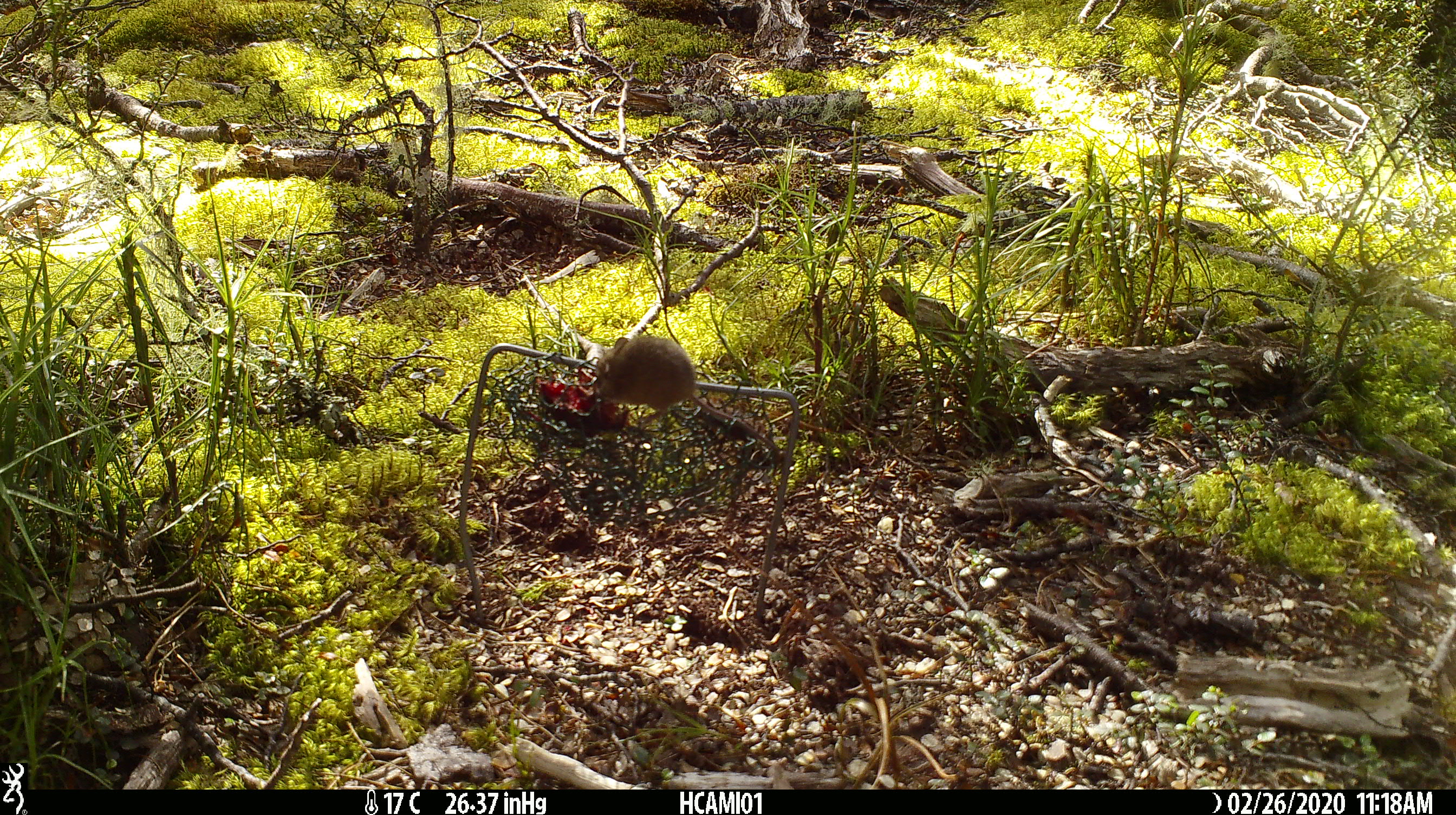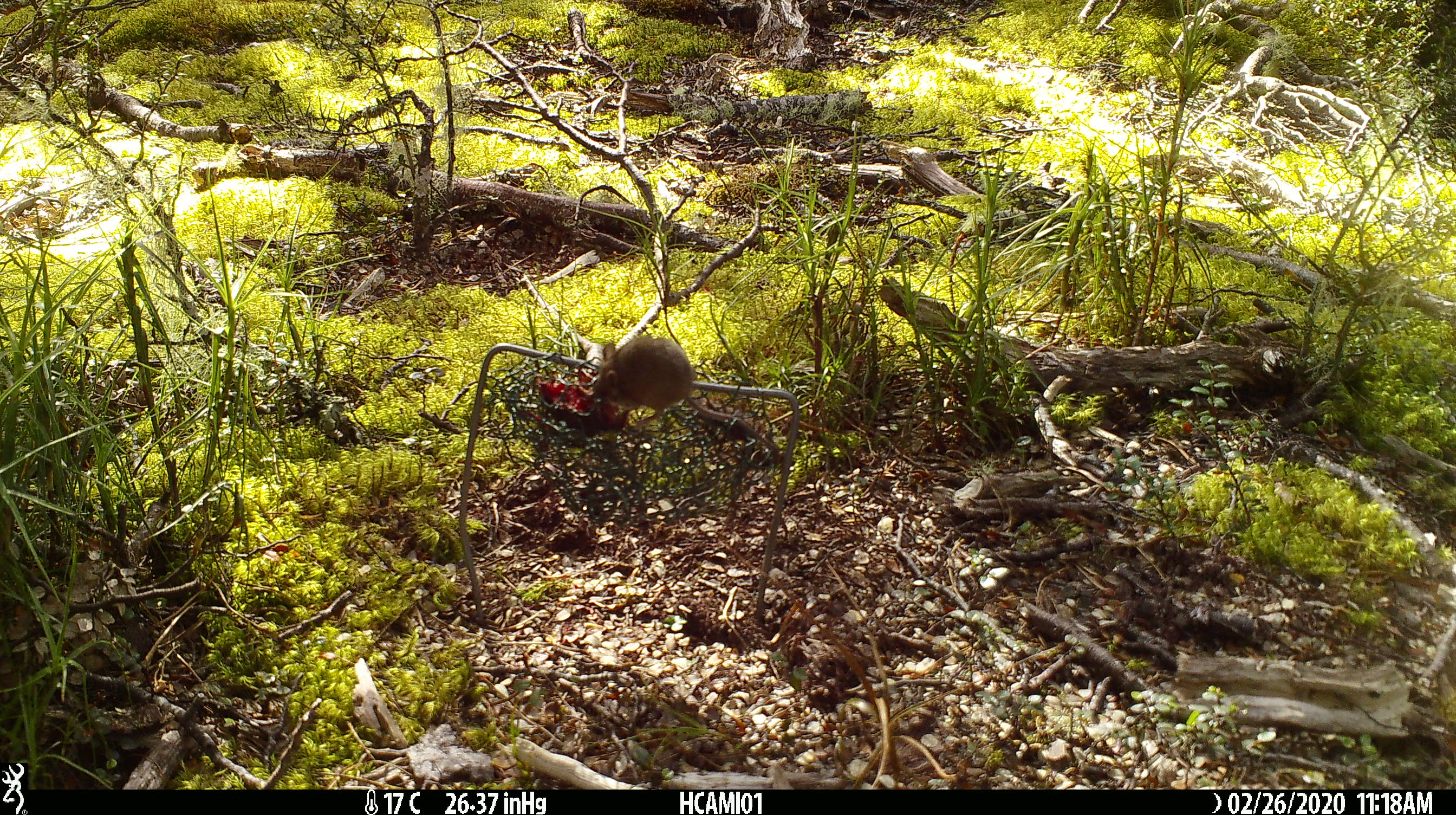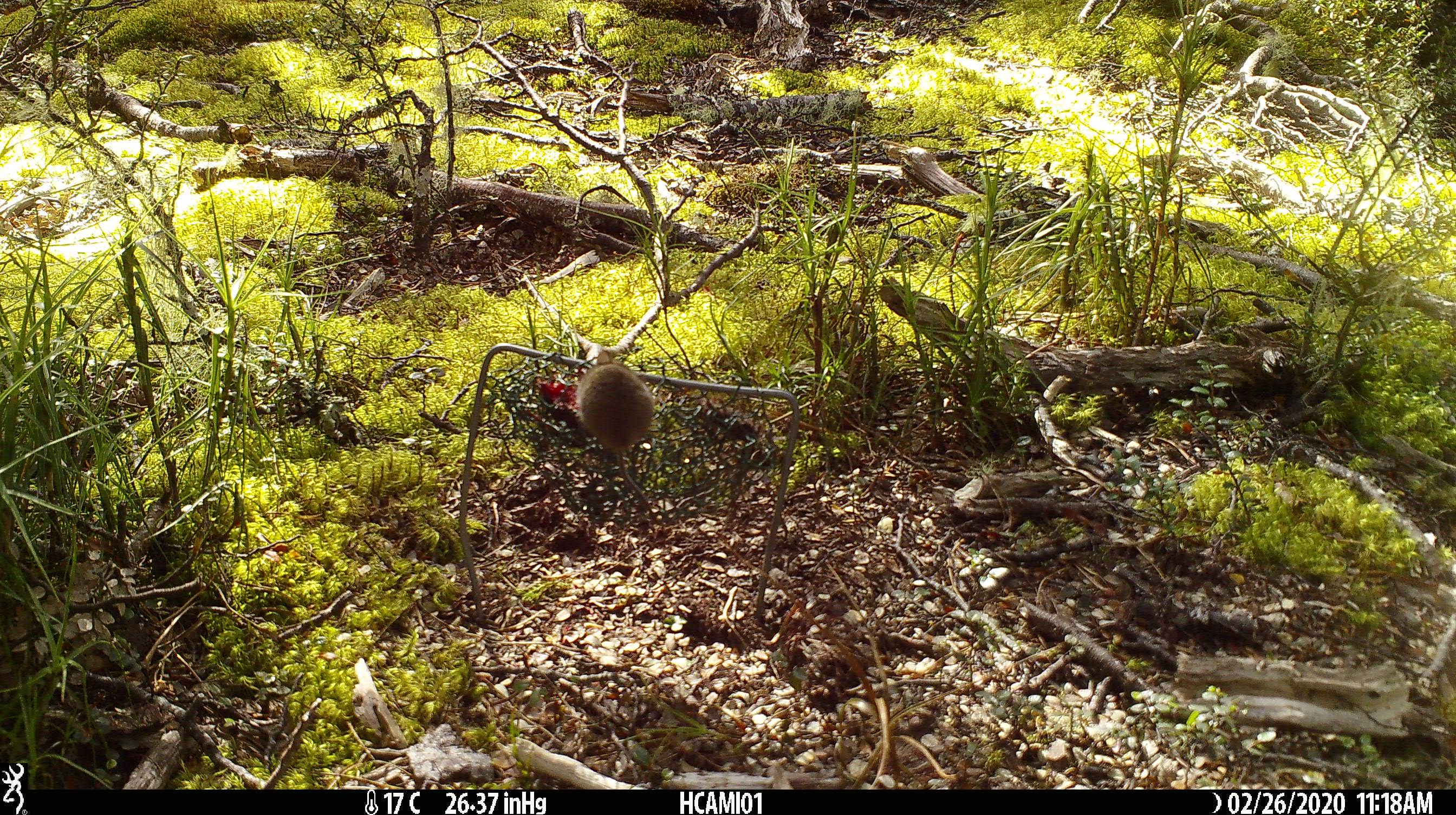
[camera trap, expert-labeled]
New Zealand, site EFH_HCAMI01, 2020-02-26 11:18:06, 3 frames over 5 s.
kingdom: Animalia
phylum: Chordata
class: Mammalia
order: Rodentia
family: Muridae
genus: Mus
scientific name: Mus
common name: mouse